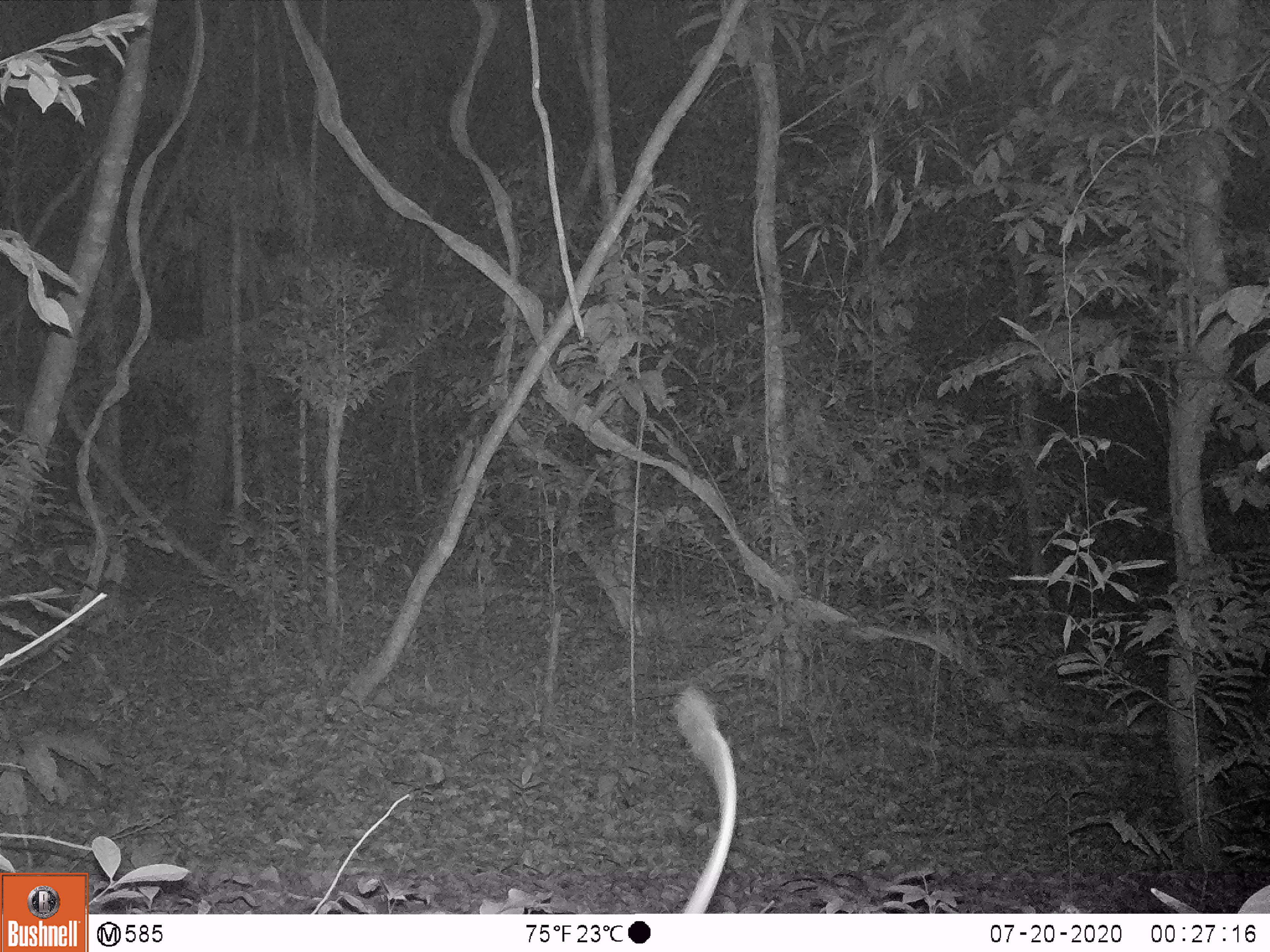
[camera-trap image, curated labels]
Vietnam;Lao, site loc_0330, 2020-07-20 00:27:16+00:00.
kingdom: Animalia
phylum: Chordata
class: Mammalia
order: Rodentia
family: Muridae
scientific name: Muridae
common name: old-world mice and rats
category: unidentified murid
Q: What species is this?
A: Unidentified murid (old-world mice and rats) (Muridae).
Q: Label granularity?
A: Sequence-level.